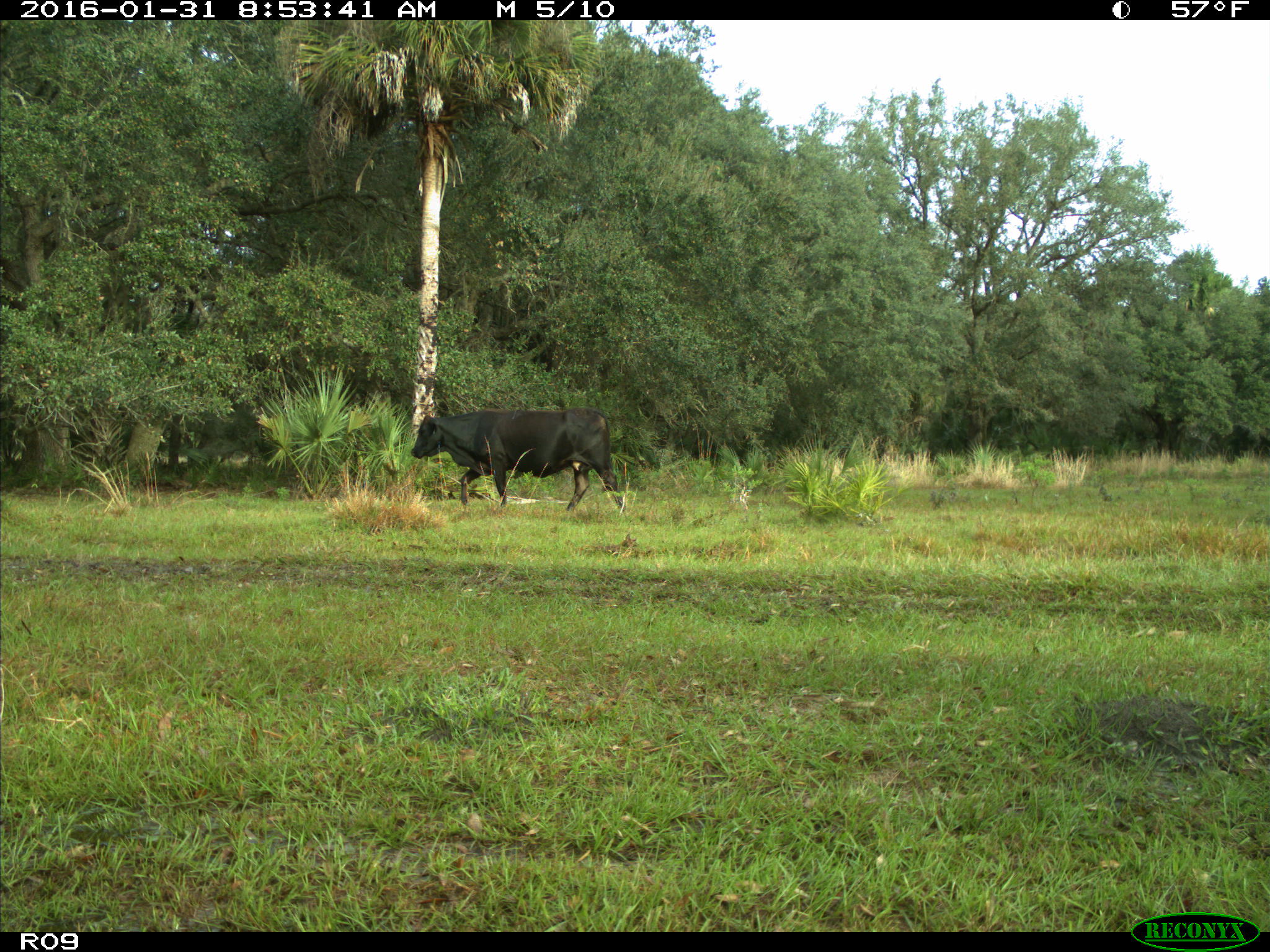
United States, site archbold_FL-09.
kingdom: Animalia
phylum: Chordata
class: Mammalia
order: Artiodactyla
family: Bovidae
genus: Bos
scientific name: Bos taurus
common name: domestic cow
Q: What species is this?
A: Bos taurus (domestic cow).